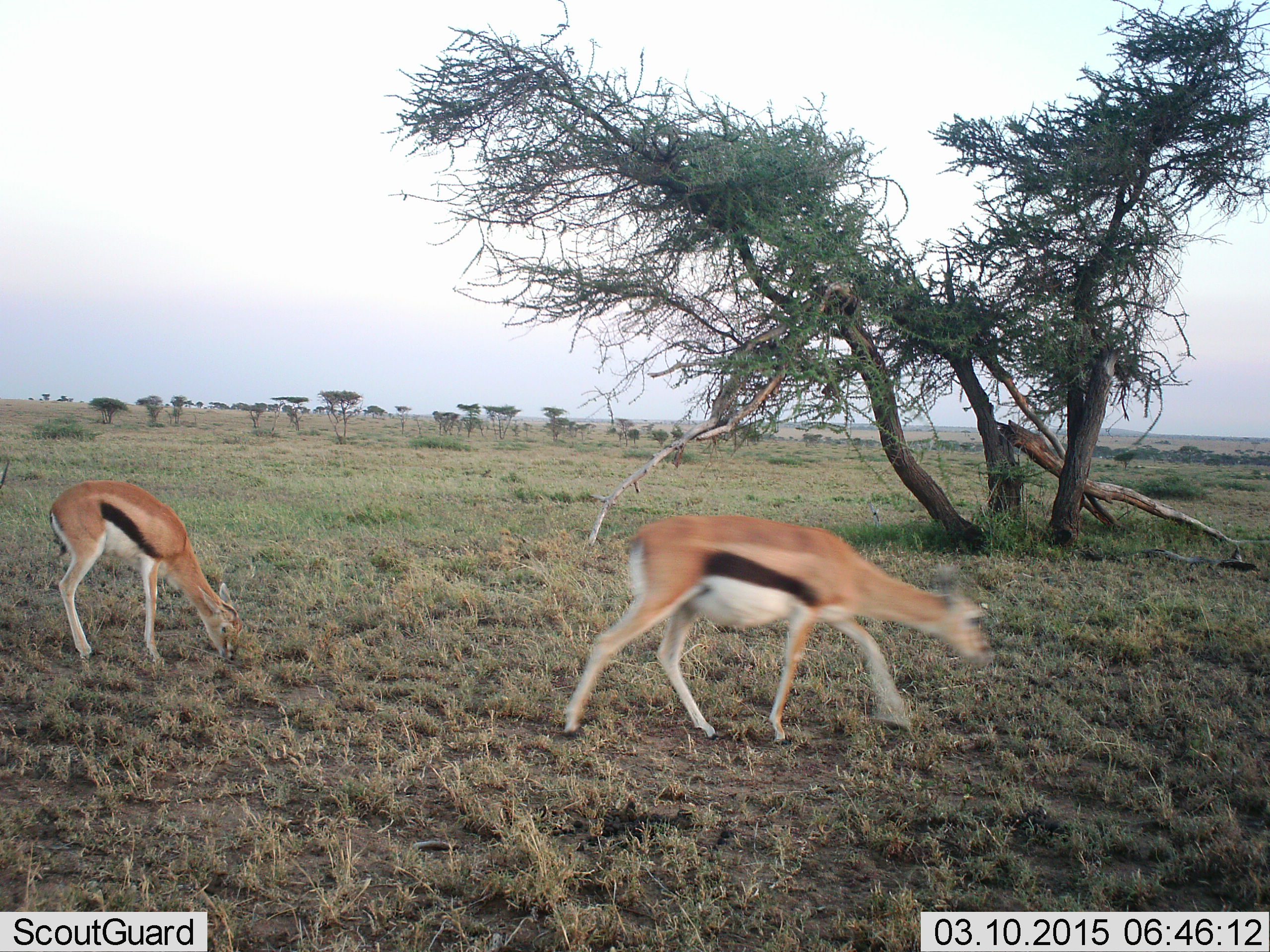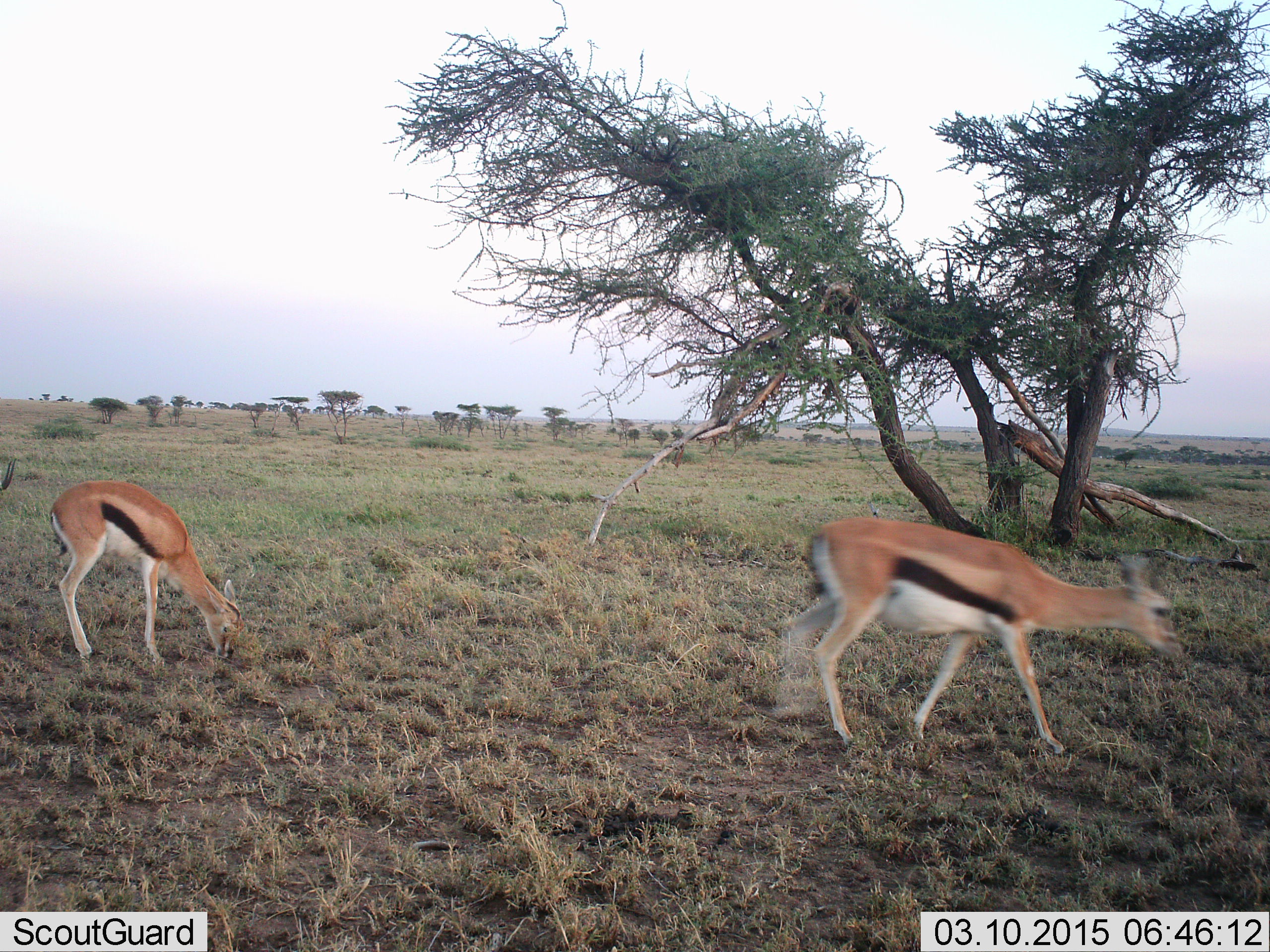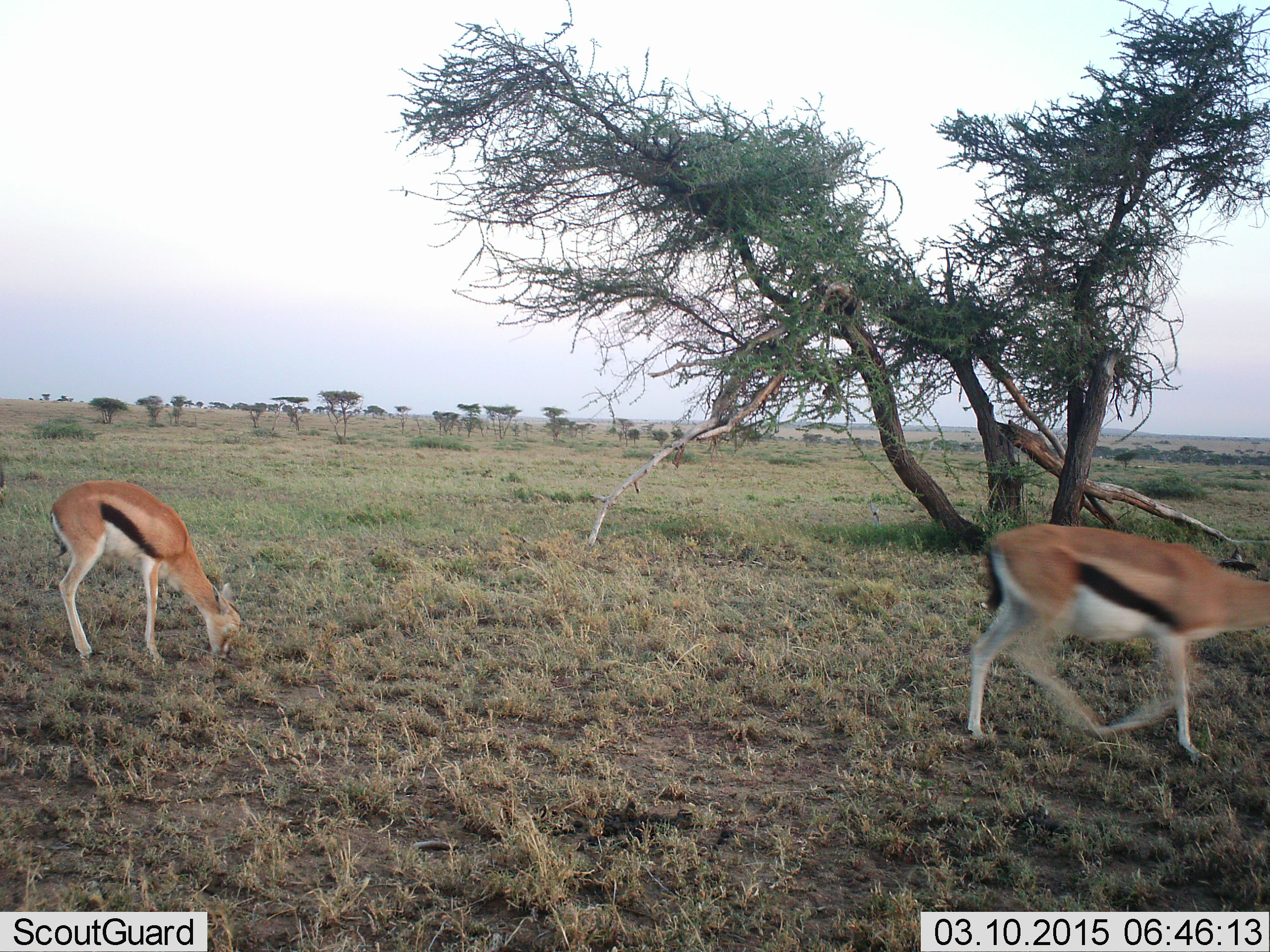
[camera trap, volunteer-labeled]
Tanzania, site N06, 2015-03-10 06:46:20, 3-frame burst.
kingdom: Animalia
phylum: Chordata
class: Mammalia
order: Artiodactyla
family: Bovidae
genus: Eudorcas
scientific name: Eudorcas thomsonii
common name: thomson's gazelle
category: gazellethomsons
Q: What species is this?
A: Gazellethomsons (thomson's gazelle) (Eudorcas thomsonii).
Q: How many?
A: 2.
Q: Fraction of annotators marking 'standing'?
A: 20%.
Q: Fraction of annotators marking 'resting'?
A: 0%.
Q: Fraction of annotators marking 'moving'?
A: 90%.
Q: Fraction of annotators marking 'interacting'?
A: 0%.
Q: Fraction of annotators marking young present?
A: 0%.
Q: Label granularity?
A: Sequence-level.